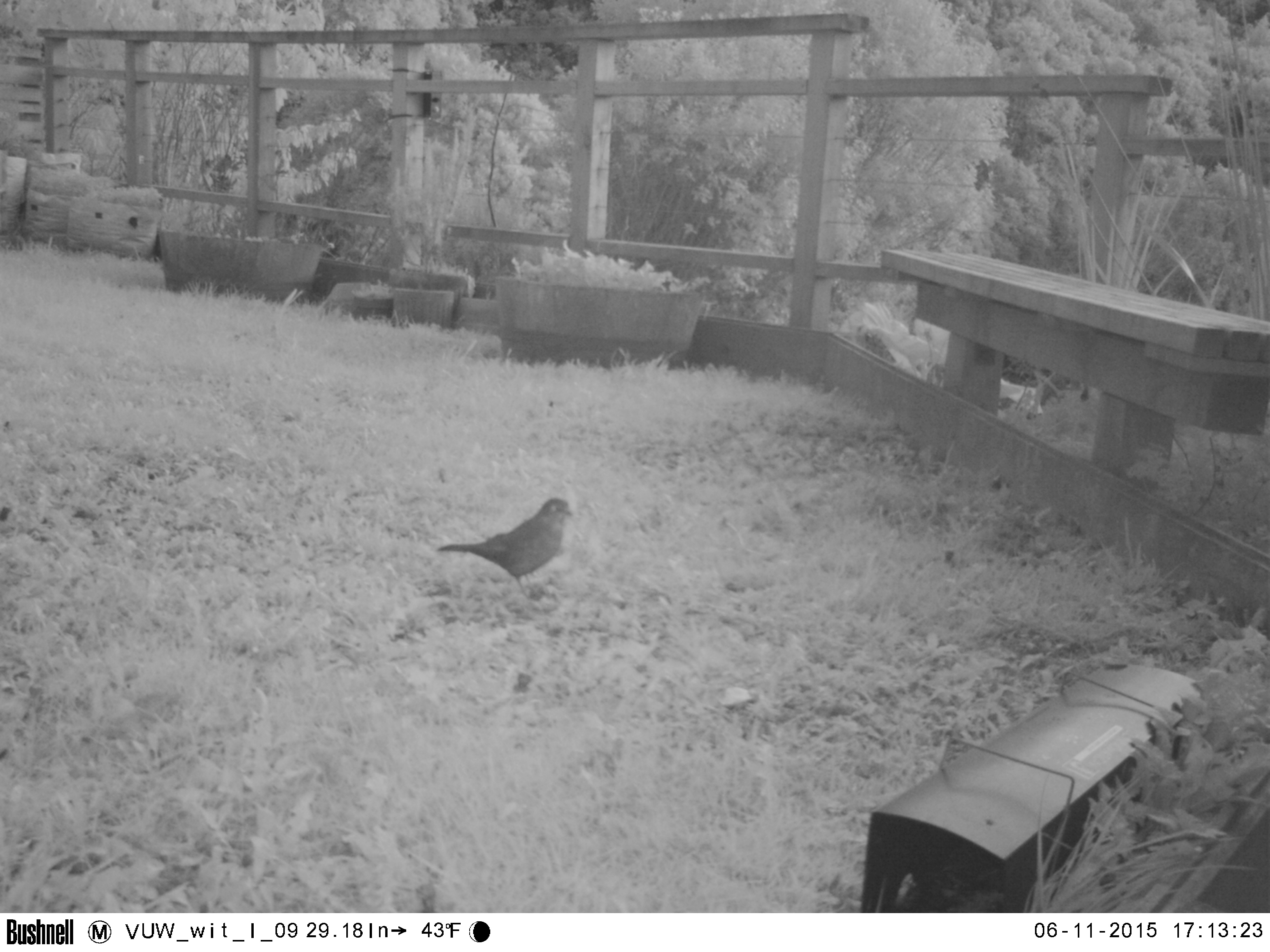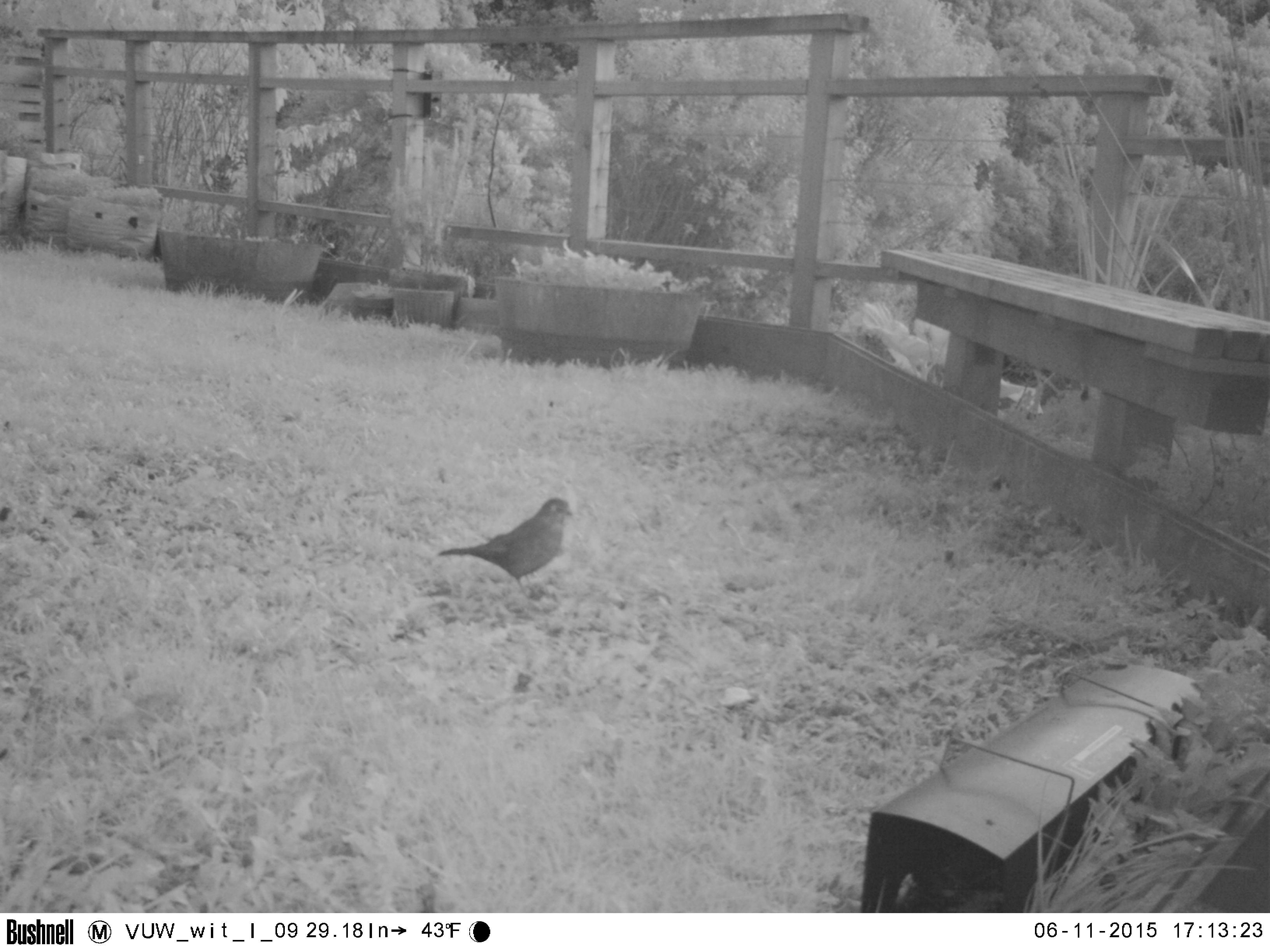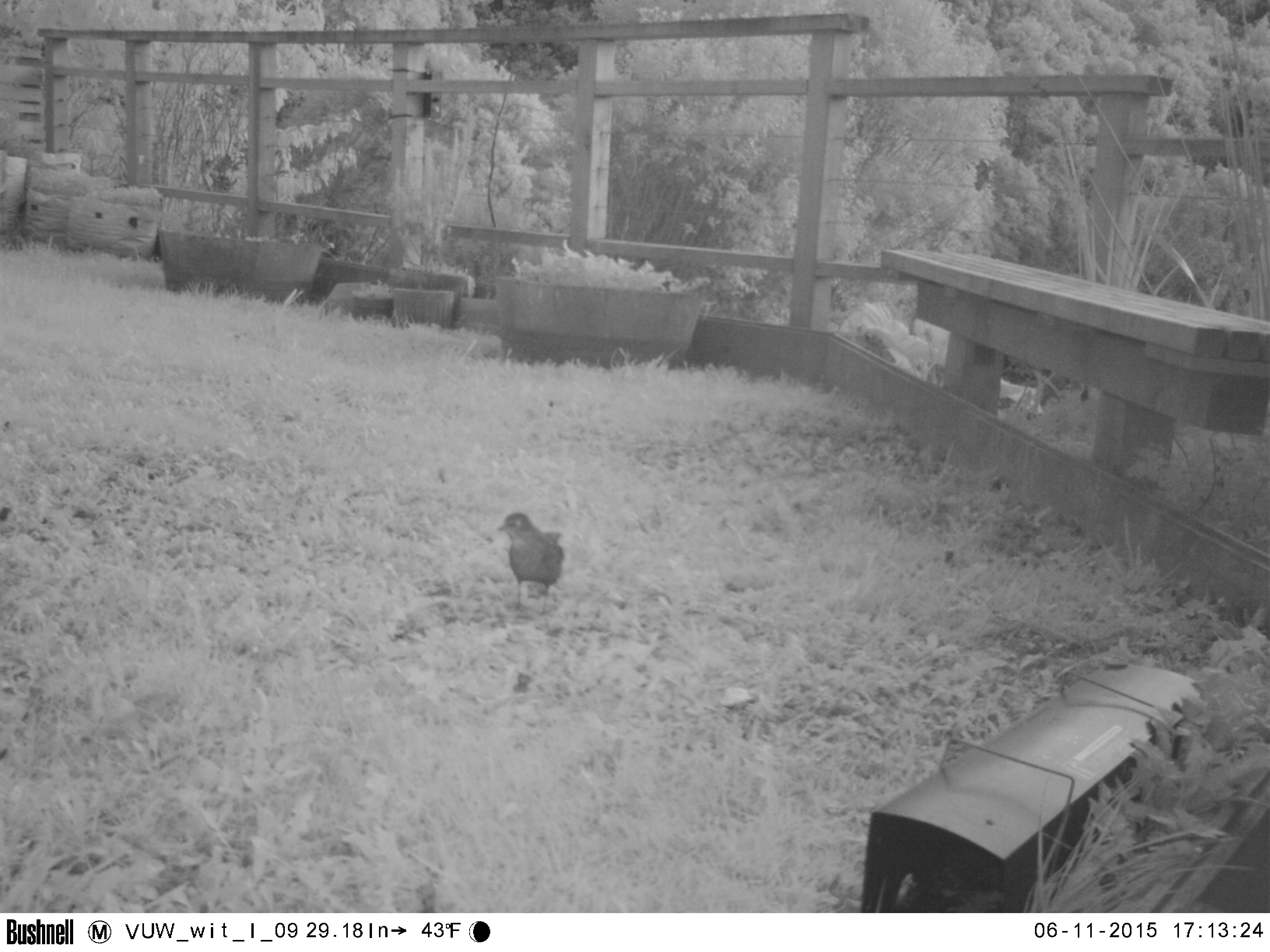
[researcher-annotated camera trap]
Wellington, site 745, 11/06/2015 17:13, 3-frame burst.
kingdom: Animalia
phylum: Chordata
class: Aves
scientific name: Aves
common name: bird